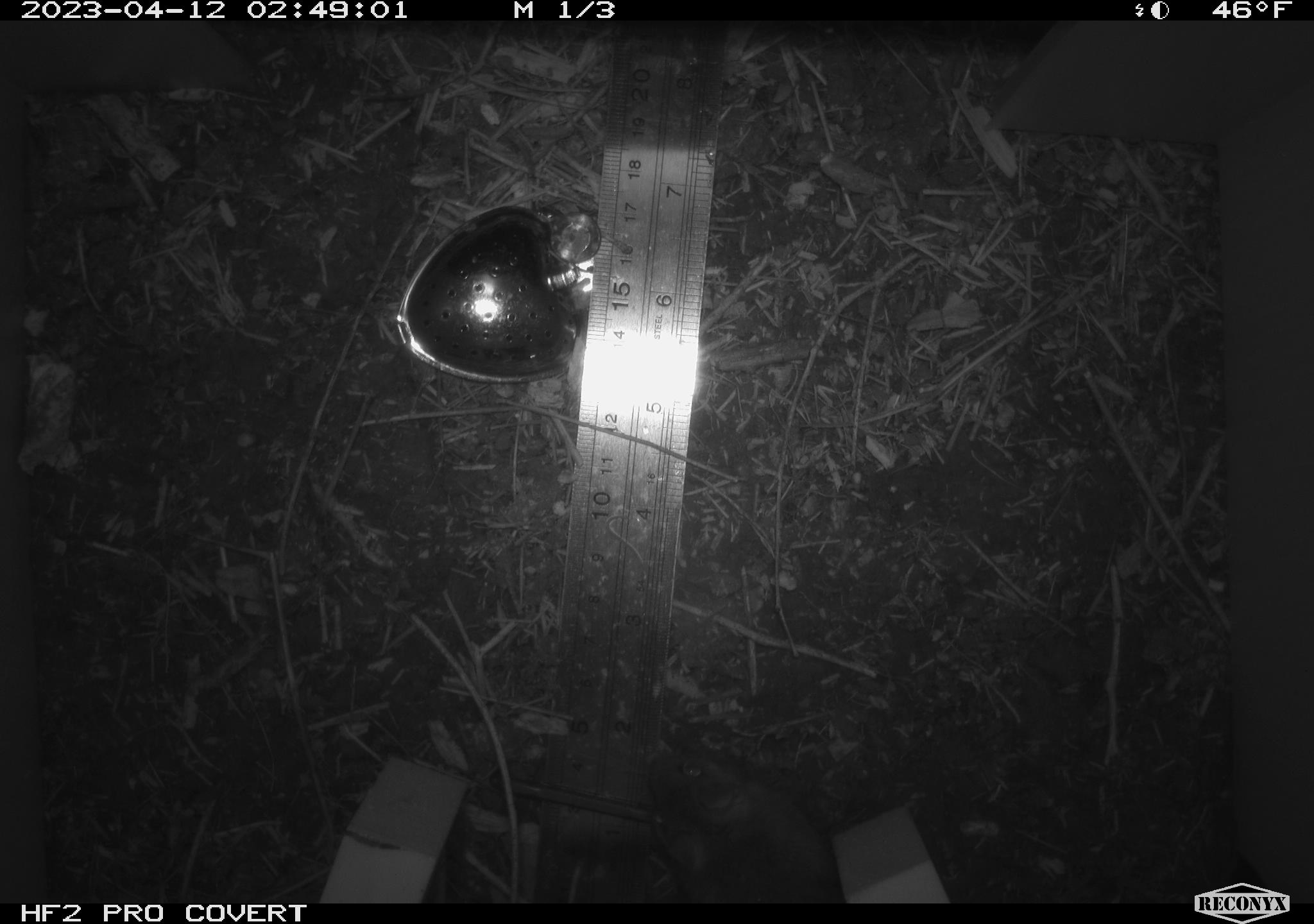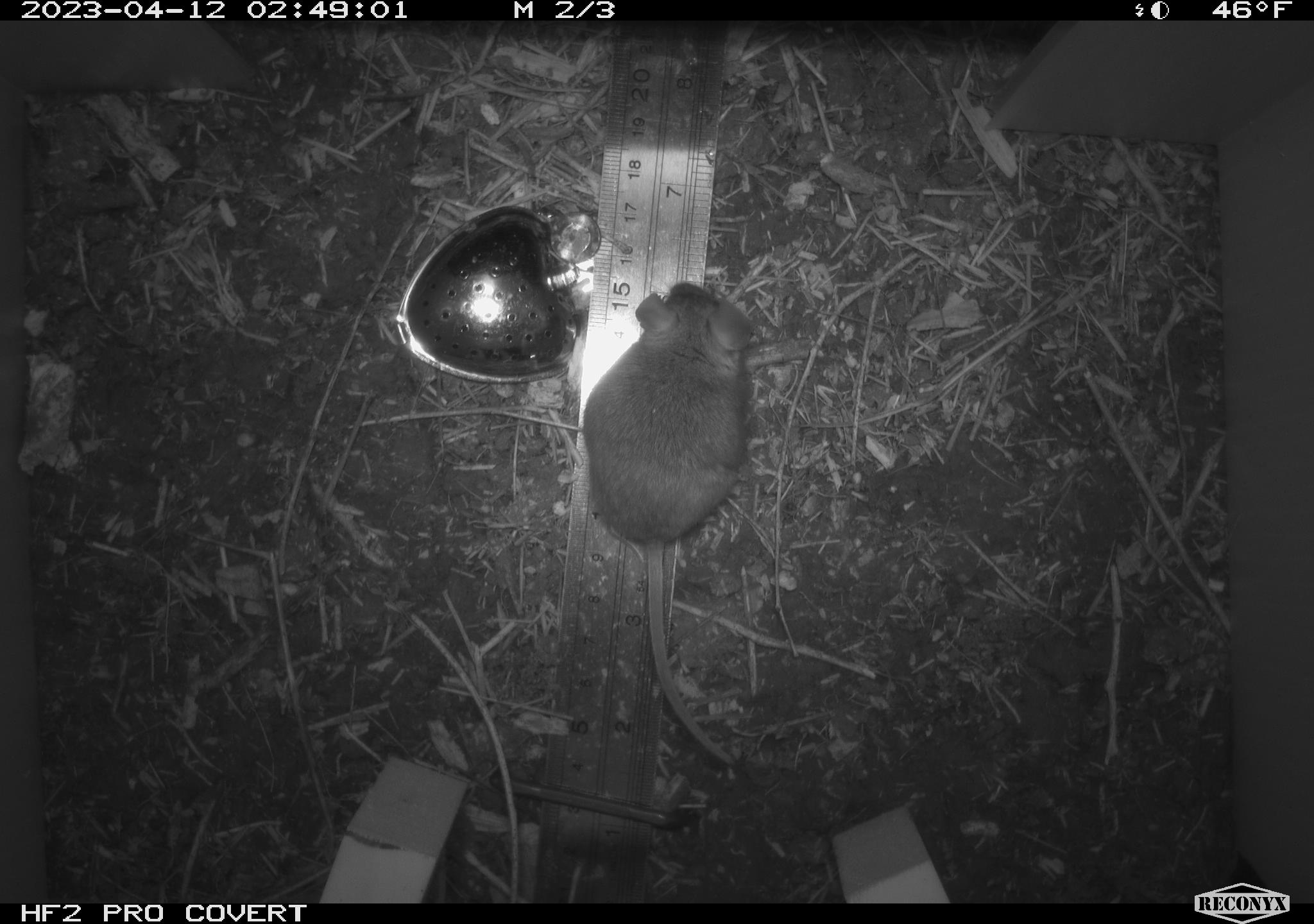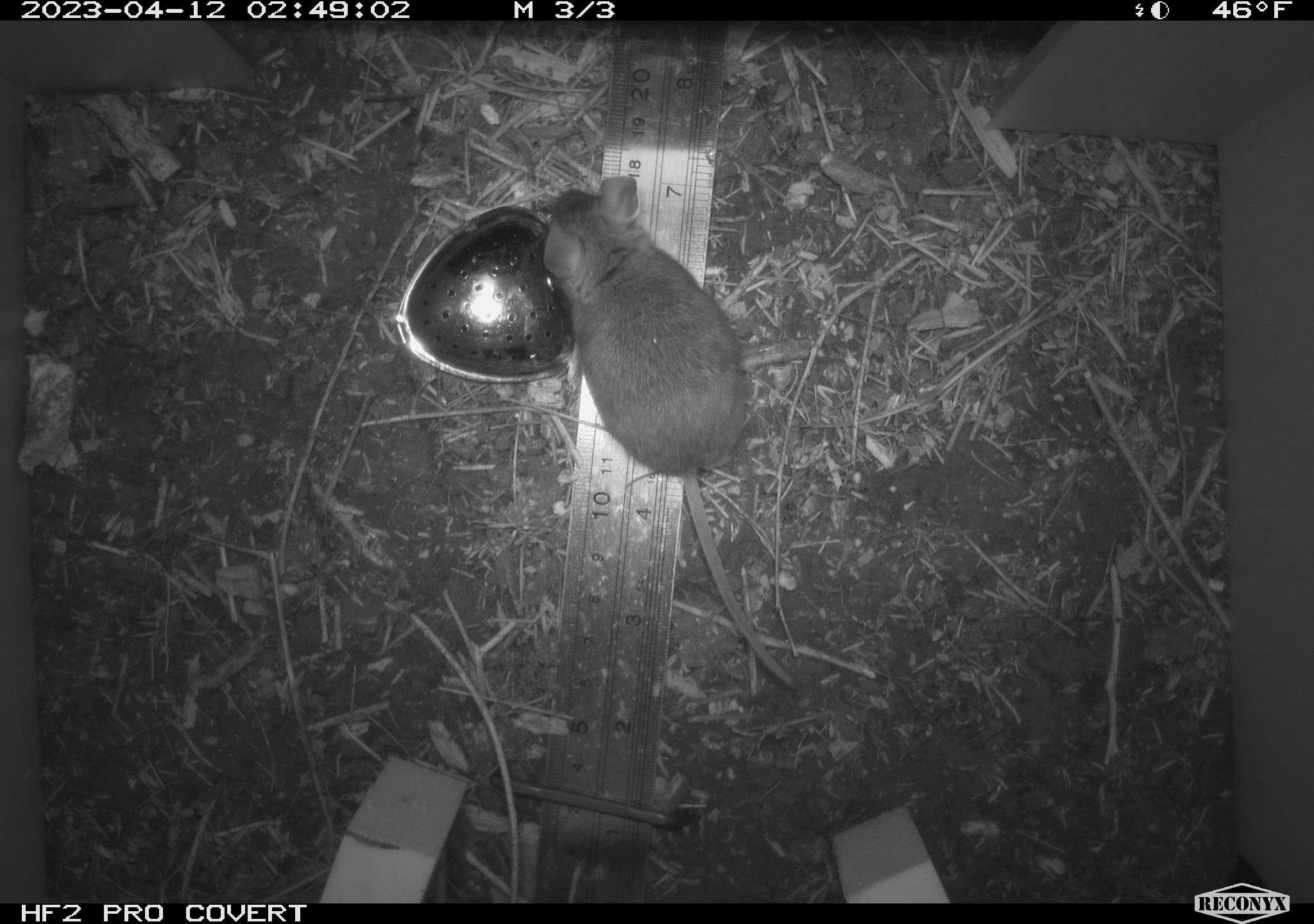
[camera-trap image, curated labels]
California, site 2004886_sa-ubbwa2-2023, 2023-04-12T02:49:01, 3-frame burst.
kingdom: Animalia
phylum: Chordata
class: Mammalia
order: Rodentia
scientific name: Rodentia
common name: mouse species